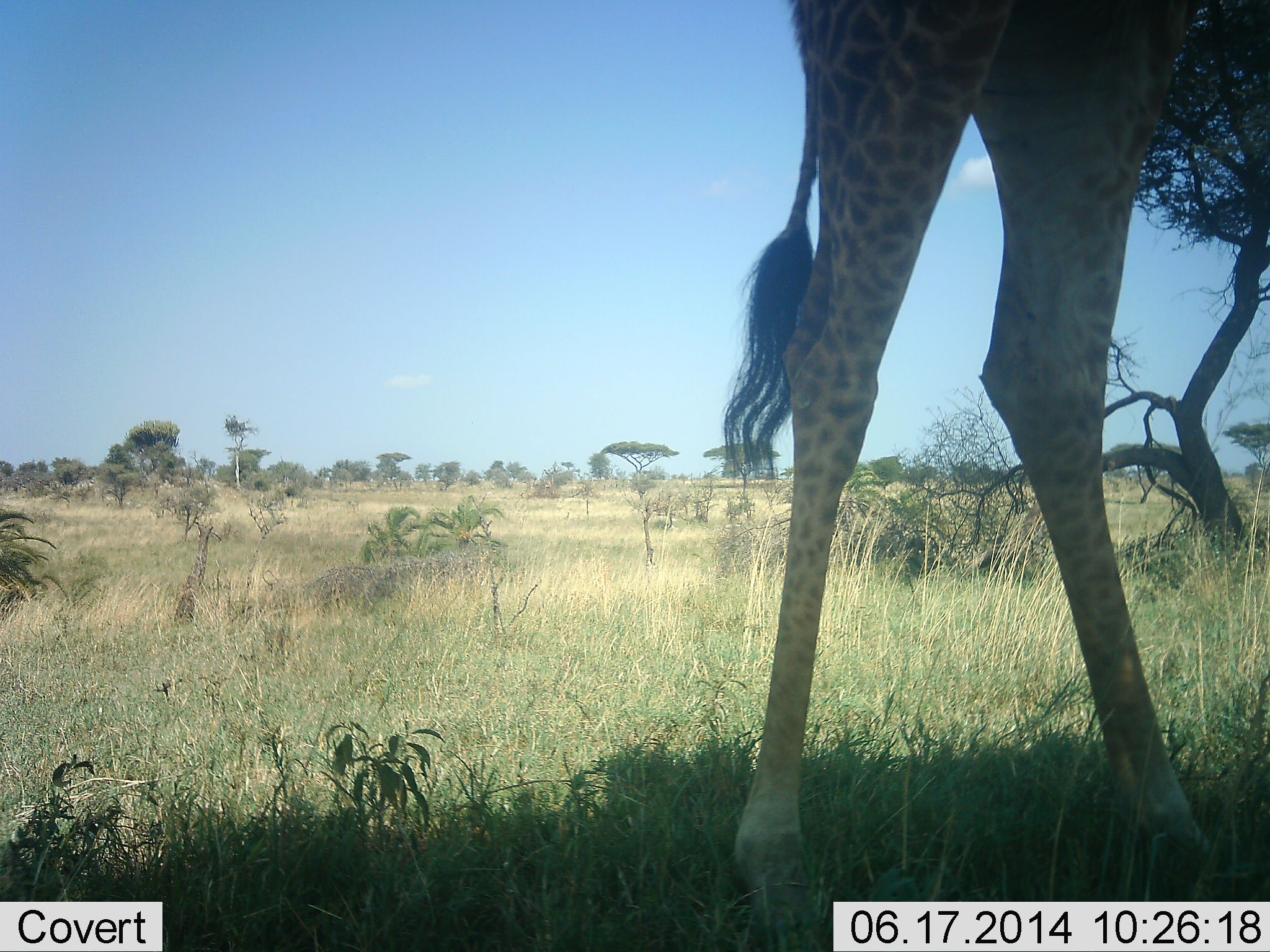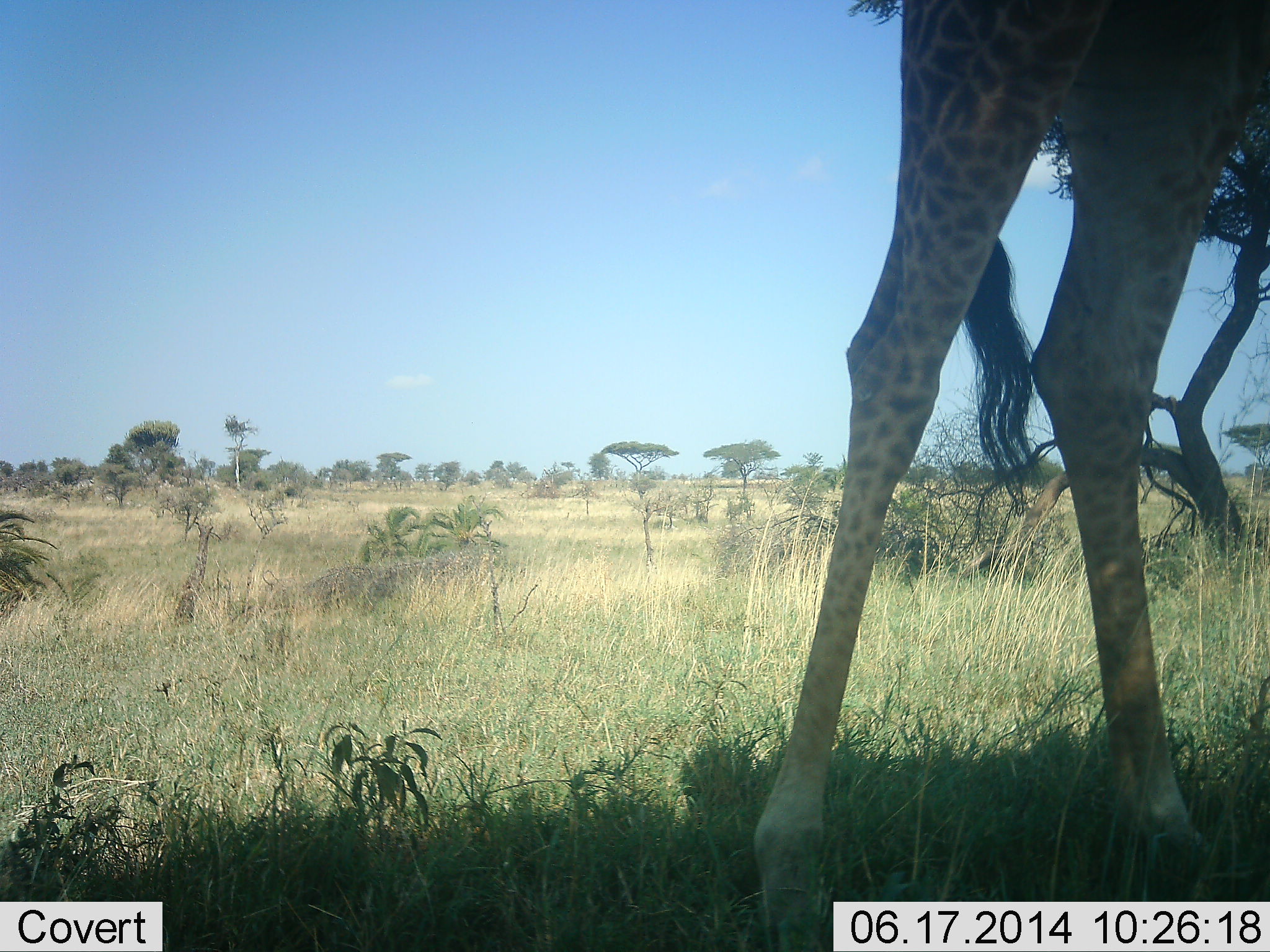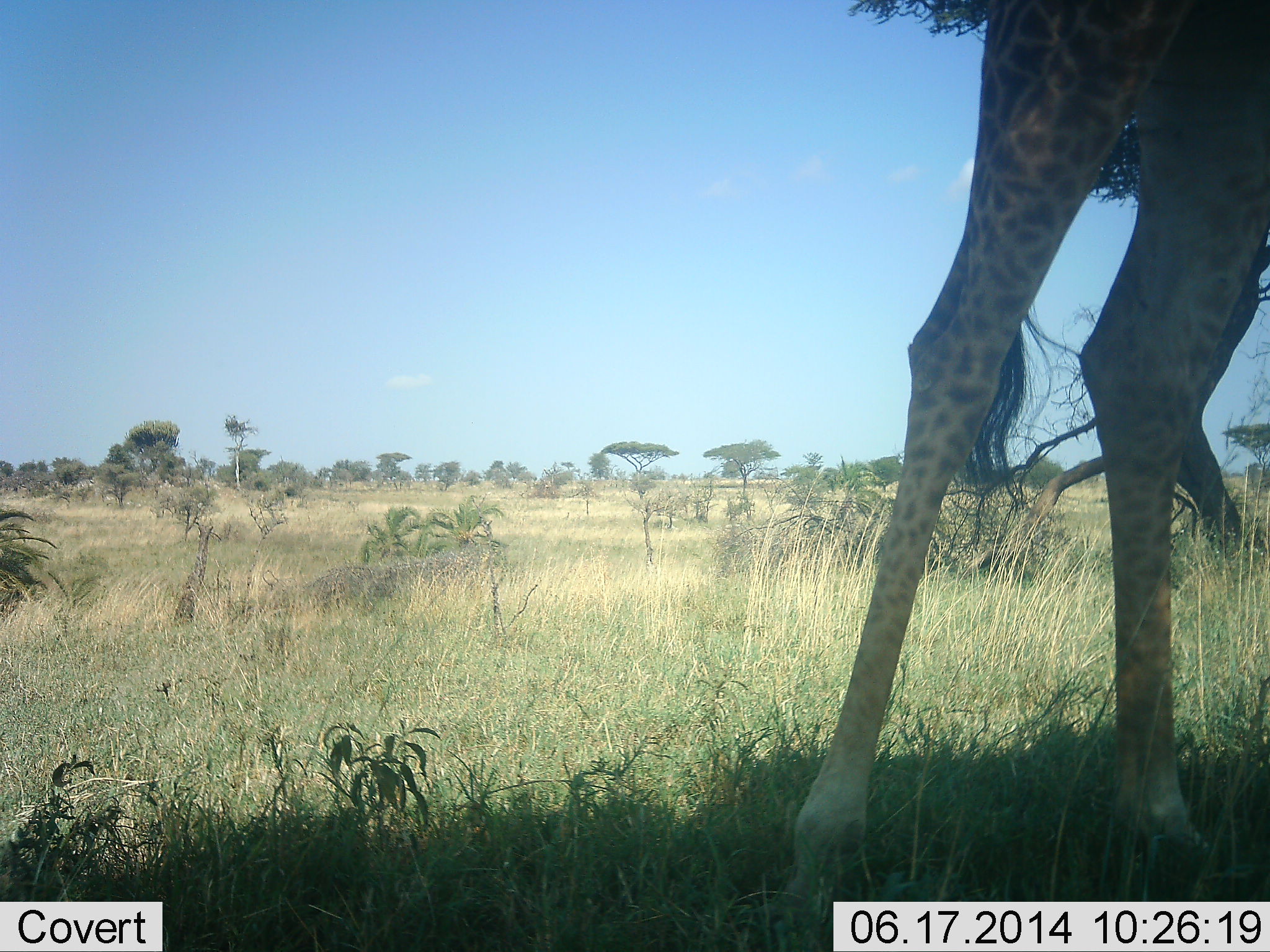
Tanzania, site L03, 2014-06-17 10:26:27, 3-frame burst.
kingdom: Animalia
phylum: Chordata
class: Mammalia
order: Artiodactyla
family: Giraffidae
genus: Giraffa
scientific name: Giraffa camelopardalis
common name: giraffe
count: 1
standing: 60%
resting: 10%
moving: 30%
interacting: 0%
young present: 0%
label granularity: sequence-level